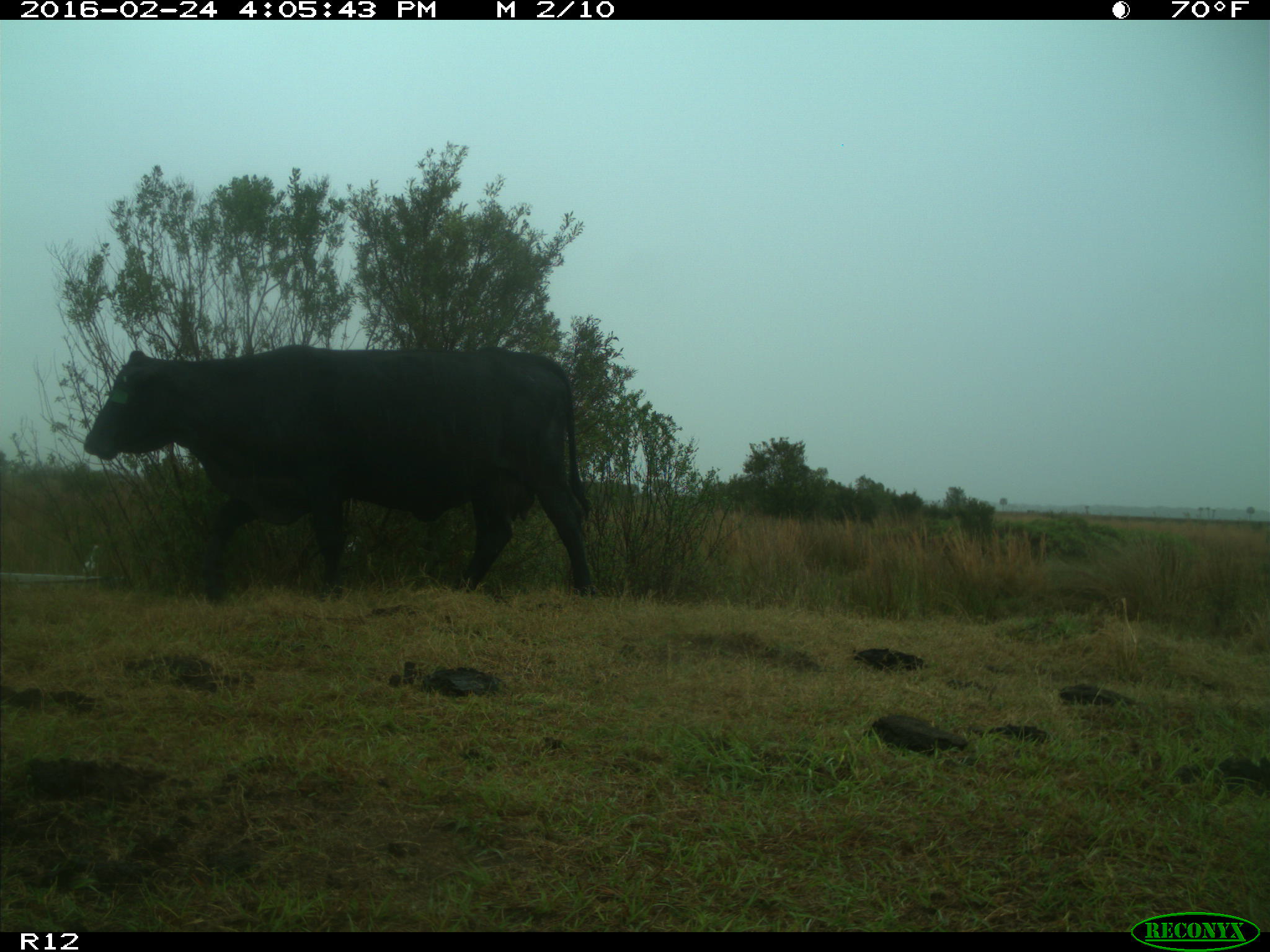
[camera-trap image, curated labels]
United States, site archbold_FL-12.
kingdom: Animalia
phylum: Chordata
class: Mammalia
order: Artiodactyla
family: Bovidae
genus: Bos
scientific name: Bos taurus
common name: domestic cow